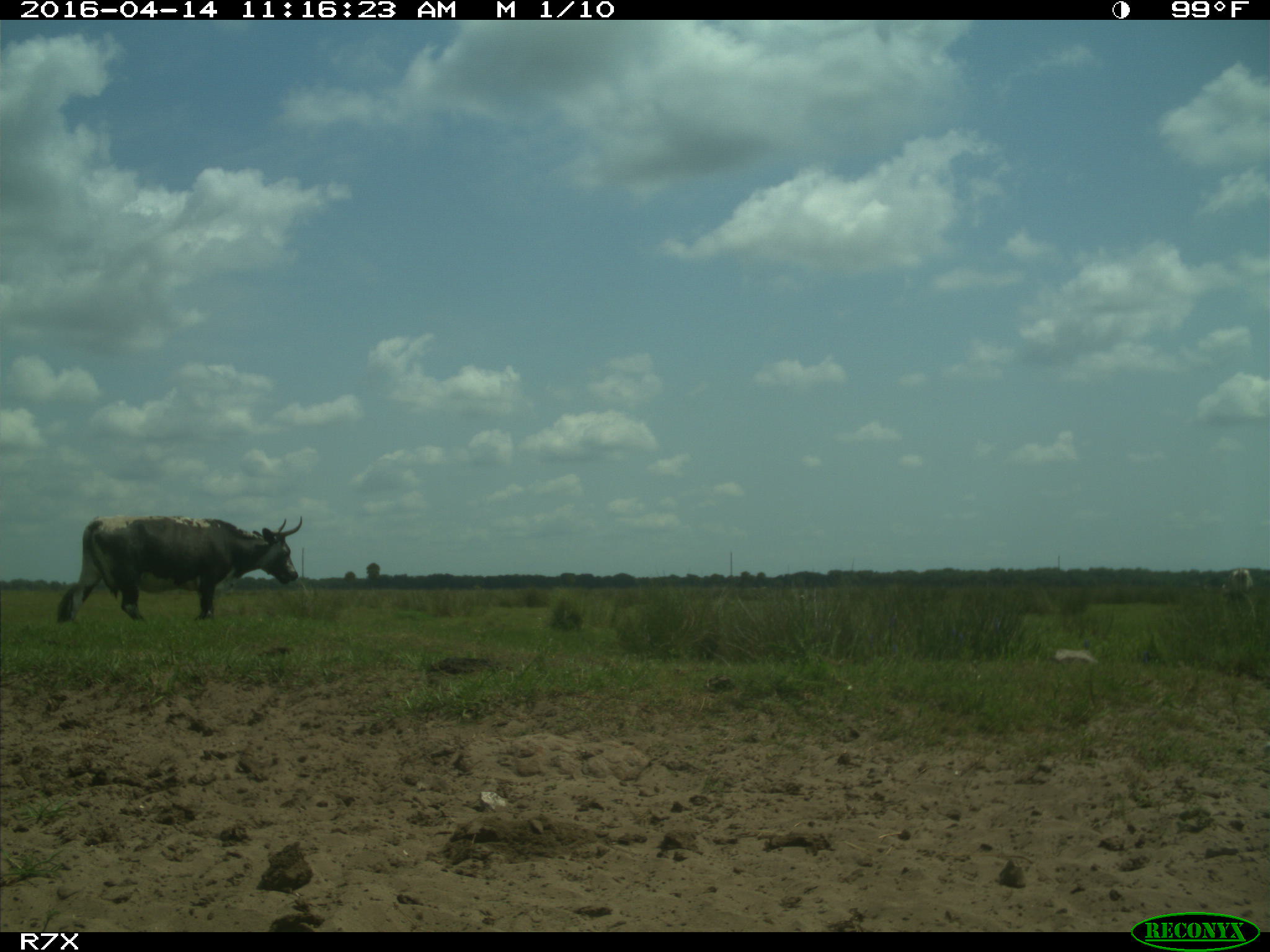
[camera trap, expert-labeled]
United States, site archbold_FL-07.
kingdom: Animalia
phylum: Chordata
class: Mammalia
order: Artiodactyla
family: Bovidae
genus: Bos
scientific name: Bos taurus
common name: domestic cow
Bos taurus (domestic cow).